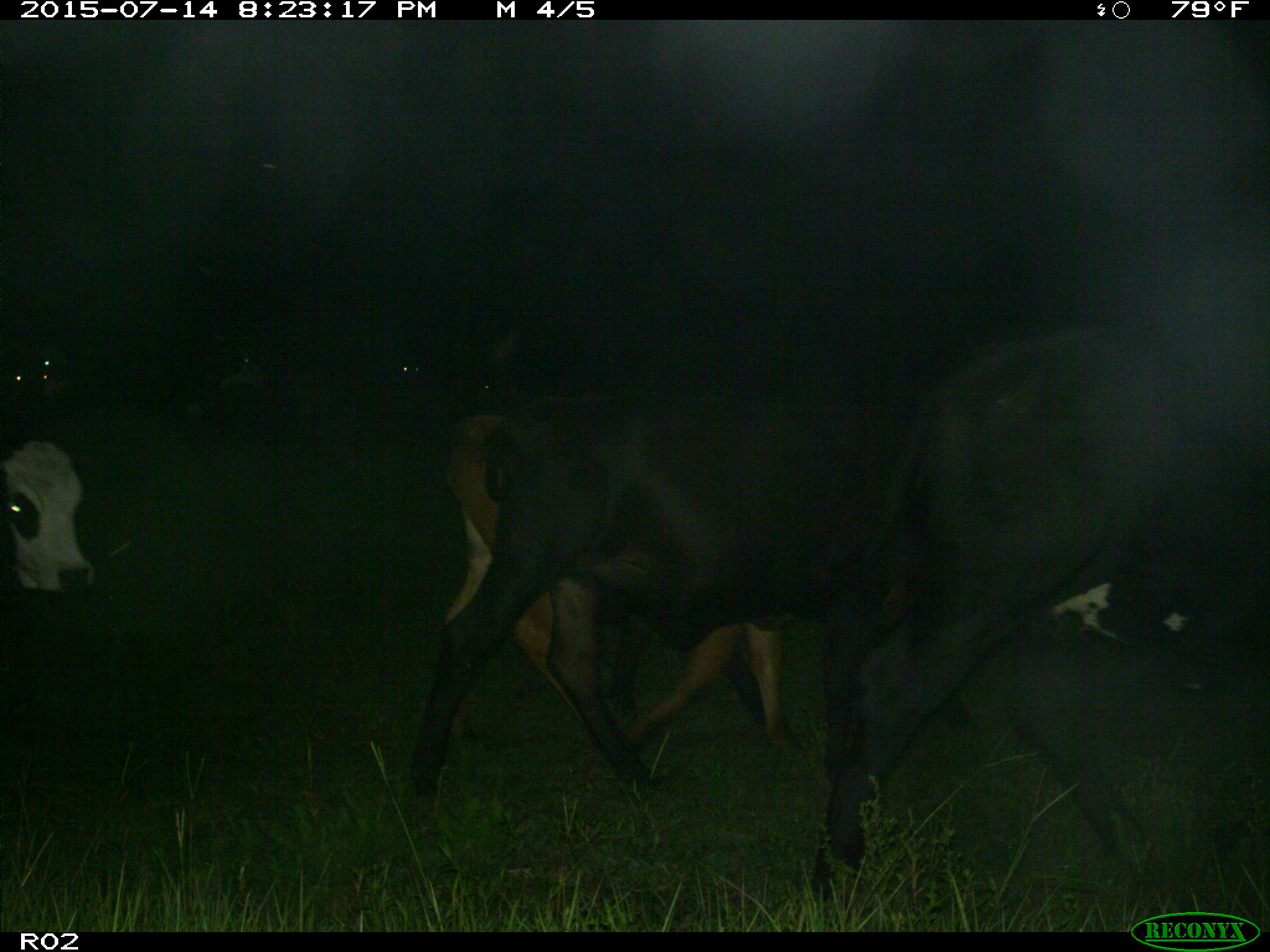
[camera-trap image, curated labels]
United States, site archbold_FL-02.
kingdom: Animalia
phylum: Chordata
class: Mammalia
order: Artiodactyla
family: Bovidae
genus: Bos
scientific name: Bos taurus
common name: domestic cow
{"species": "Bos taurus (domestic cow)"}